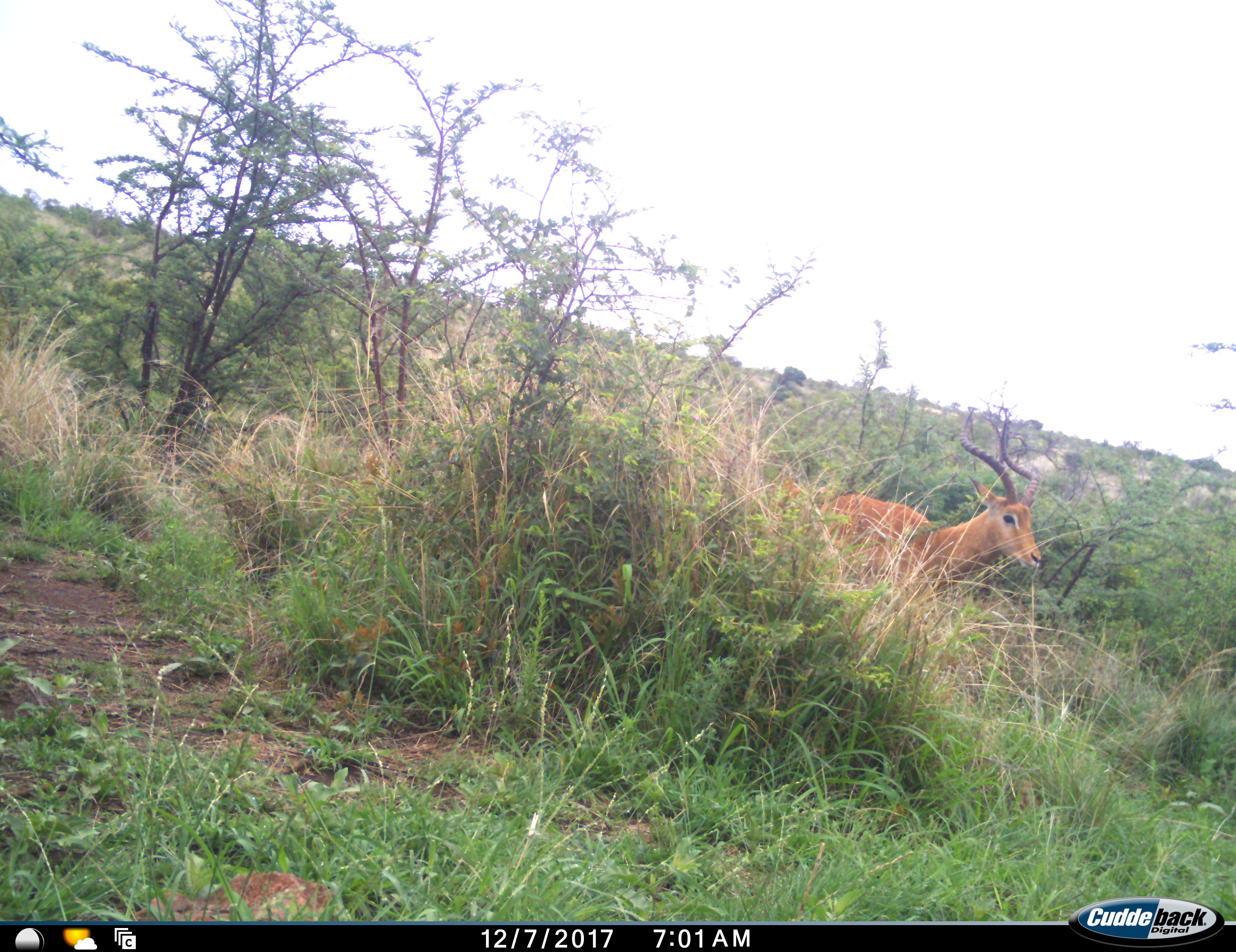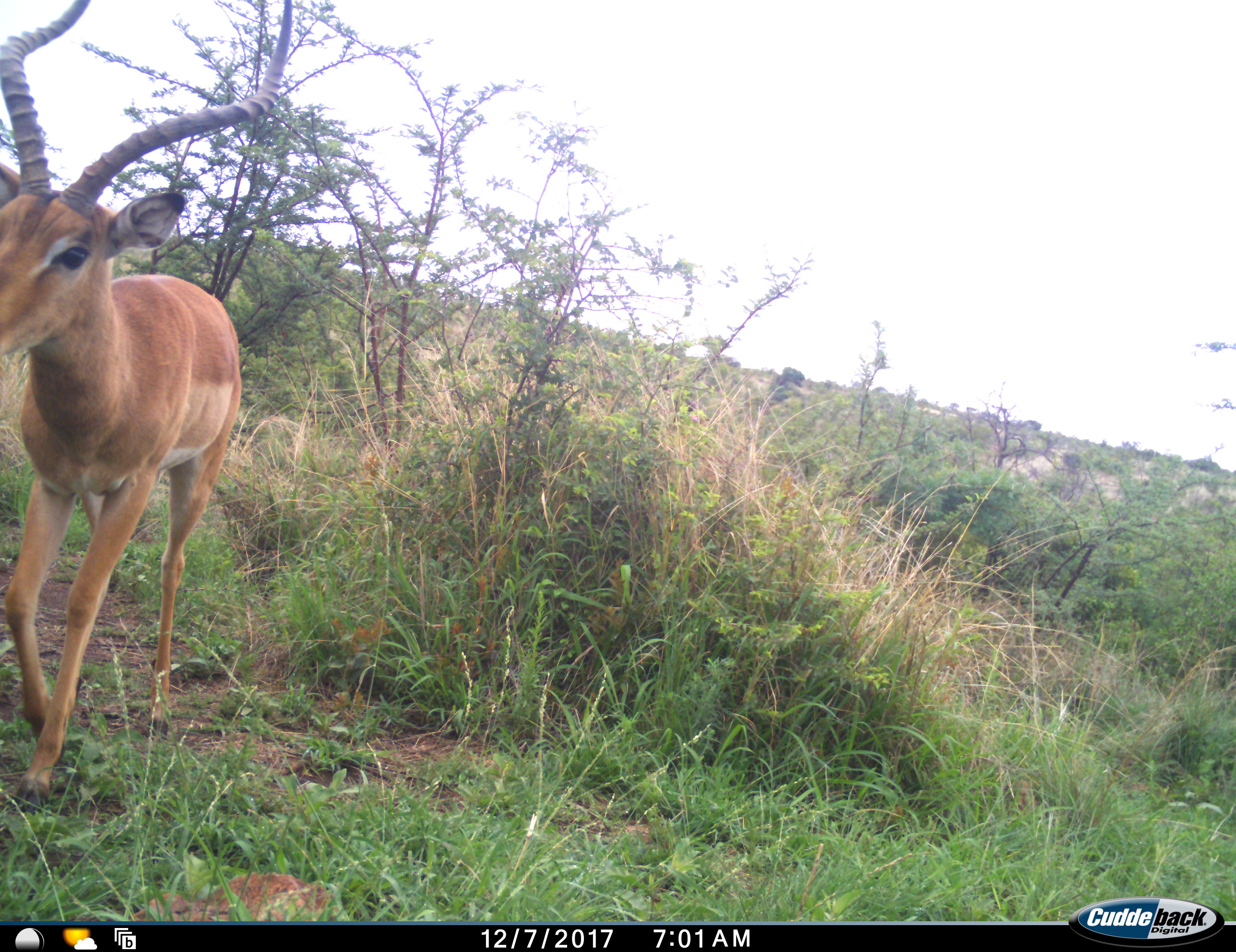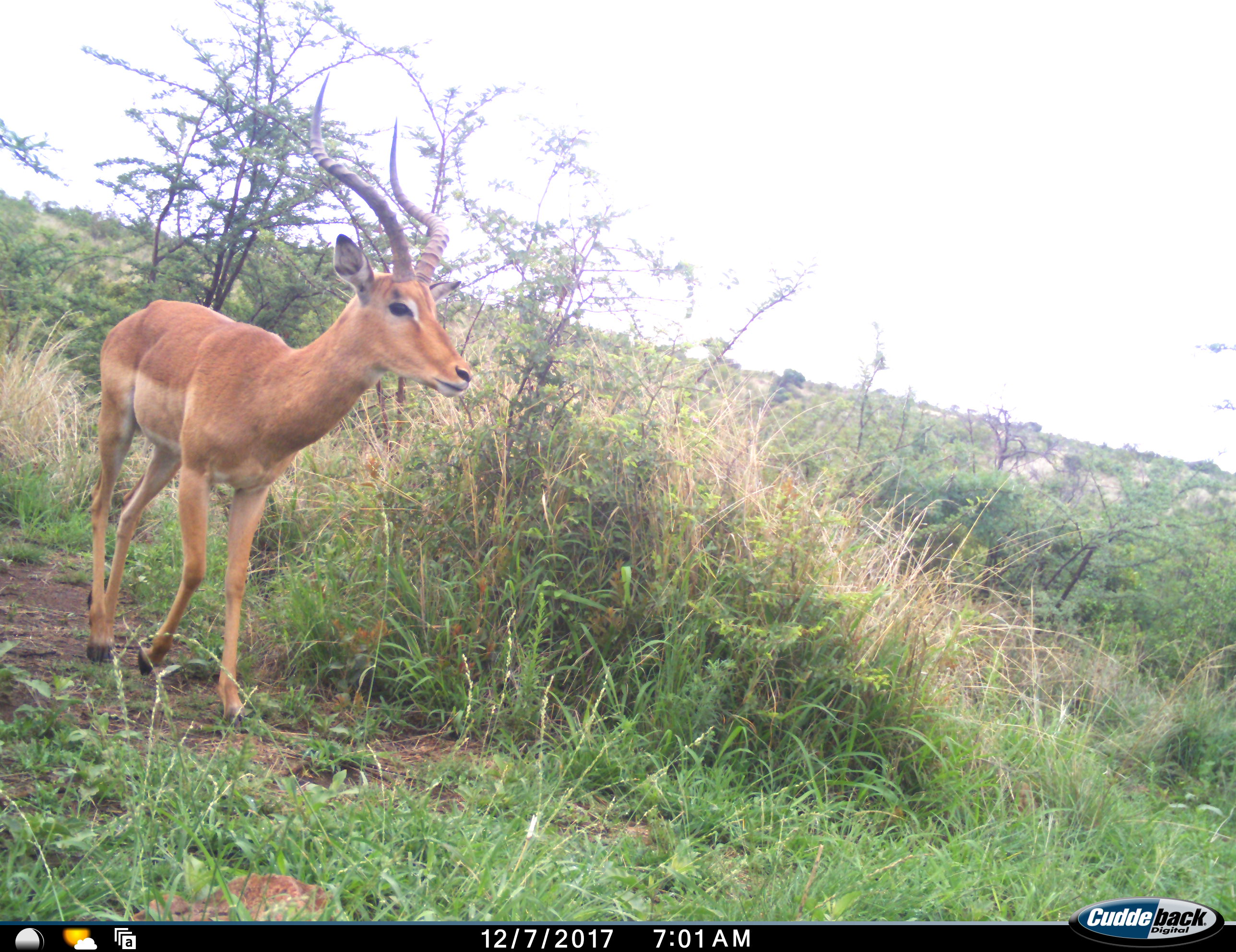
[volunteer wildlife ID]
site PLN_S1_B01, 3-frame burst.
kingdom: Animalia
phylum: Chordata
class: Mammalia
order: Artiodactyla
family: Bovidae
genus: Aepyceros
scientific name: Aepyceros melampus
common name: impala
Impala (Aepyceros melampus), count 1. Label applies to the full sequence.